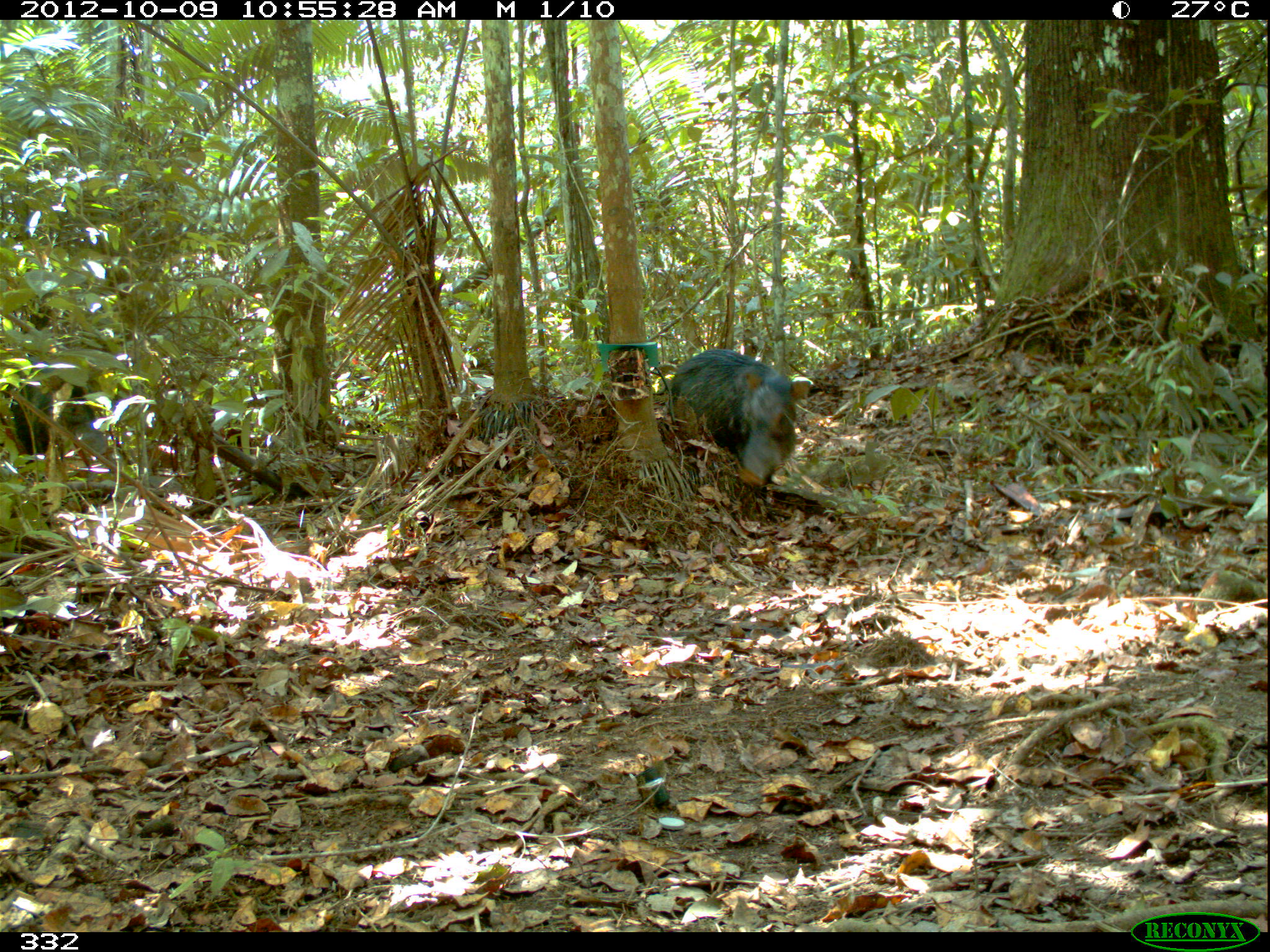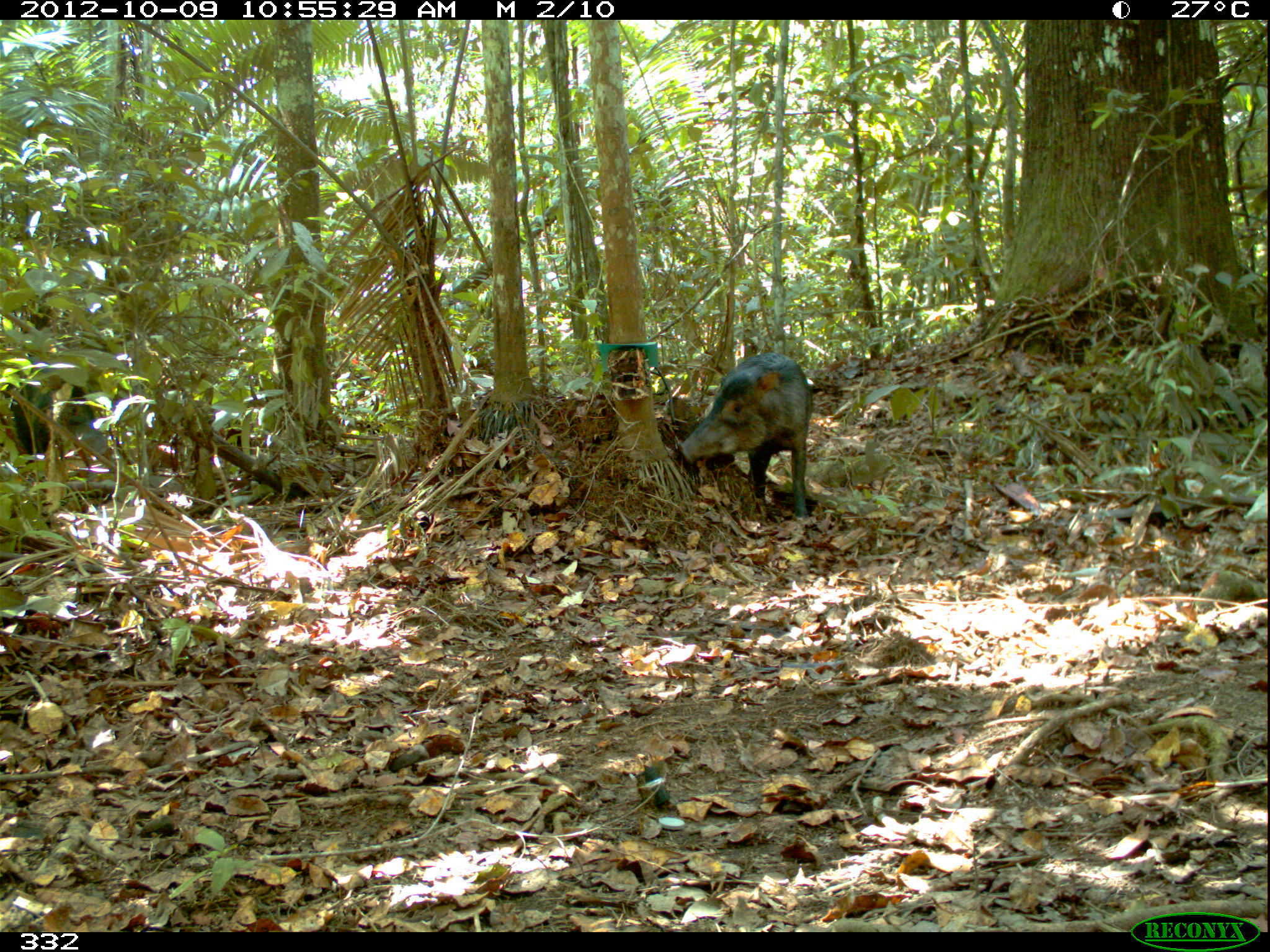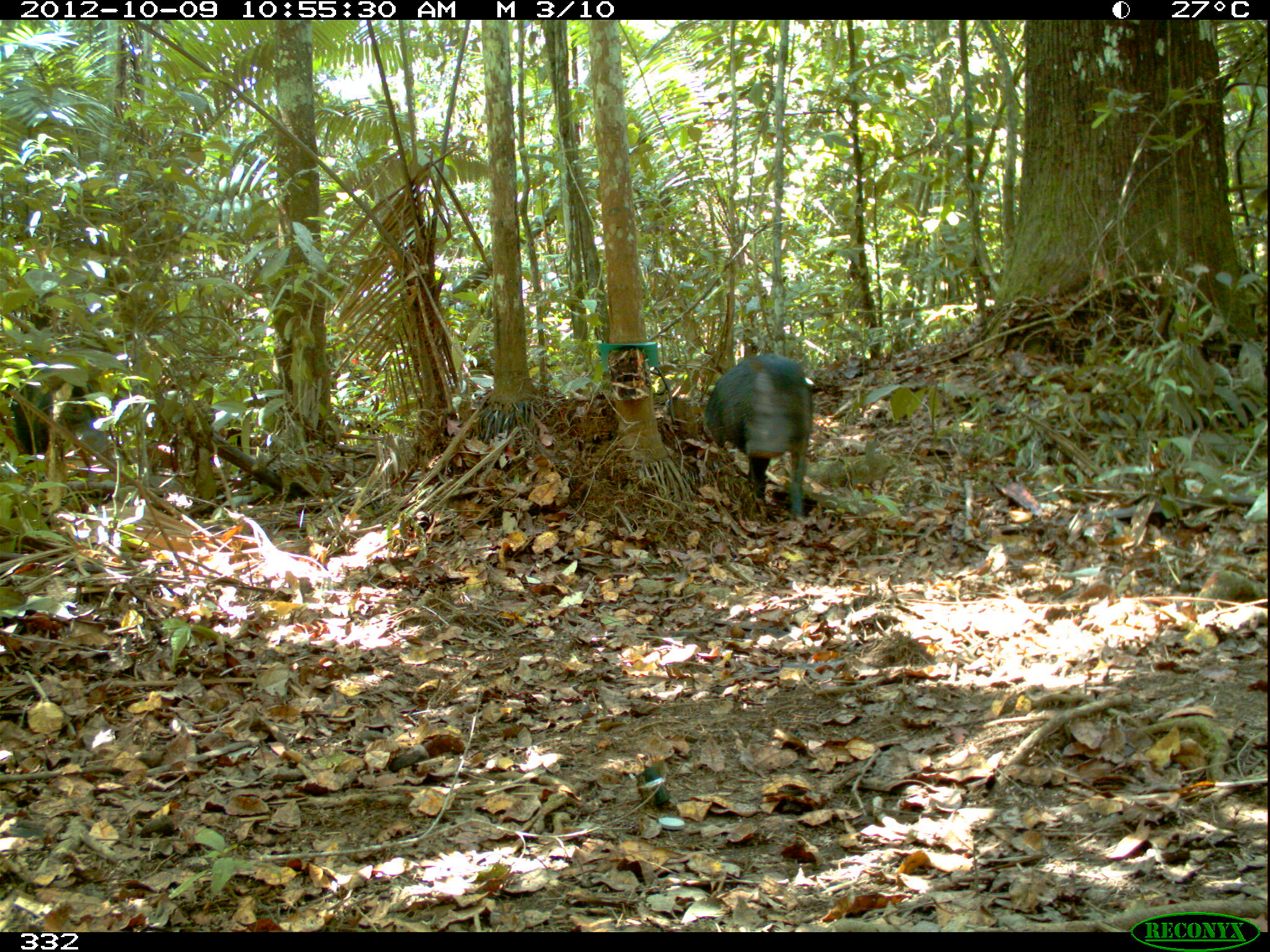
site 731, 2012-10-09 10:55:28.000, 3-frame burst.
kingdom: Animalia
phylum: Chordata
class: Mammalia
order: Artiodactyla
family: Tayassuidae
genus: Tayassu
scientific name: Tayassu pecari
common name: white-lipped peccary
Tayassu pecari (white-lipped peccary).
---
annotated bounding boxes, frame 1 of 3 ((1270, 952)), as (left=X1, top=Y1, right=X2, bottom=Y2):
tayassu pecari: (left=666, top=348, right=813, bottom=489); (left=9, top=369, right=105, bottom=464)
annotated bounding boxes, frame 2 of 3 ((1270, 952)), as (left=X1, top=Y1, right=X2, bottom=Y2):
tayassu pecari: (left=678, top=353, right=813, bottom=518); (left=12, top=366, right=107, bottom=460)